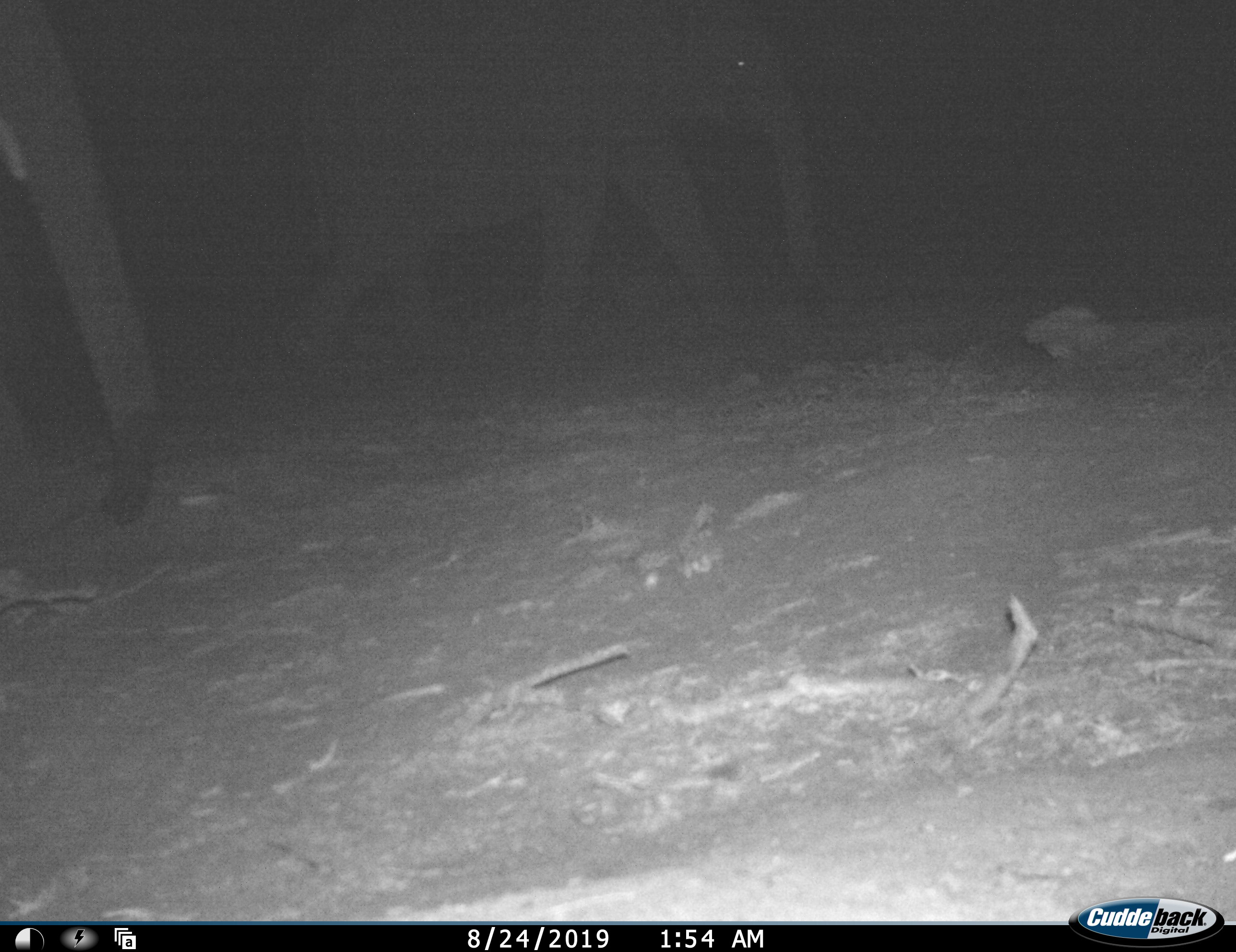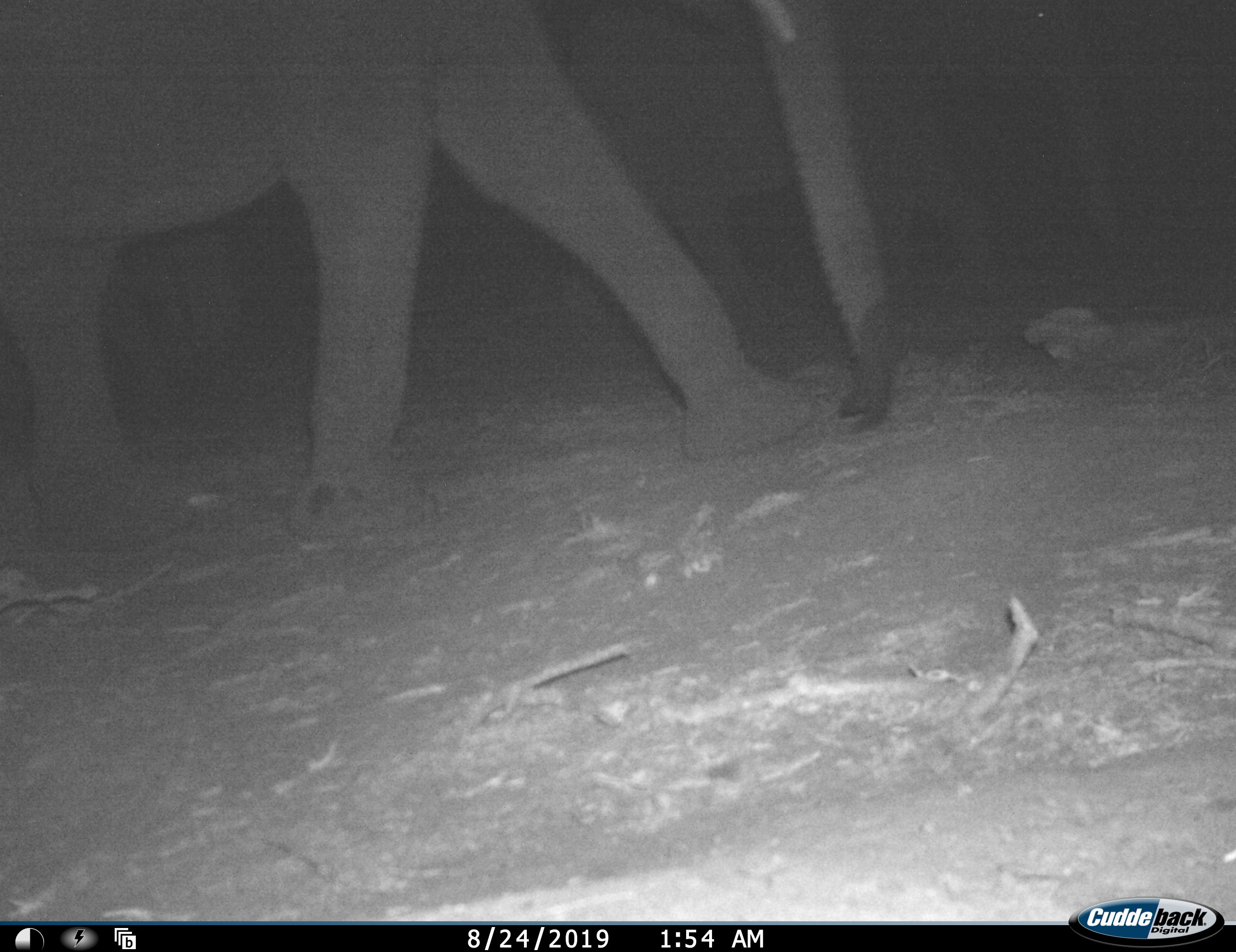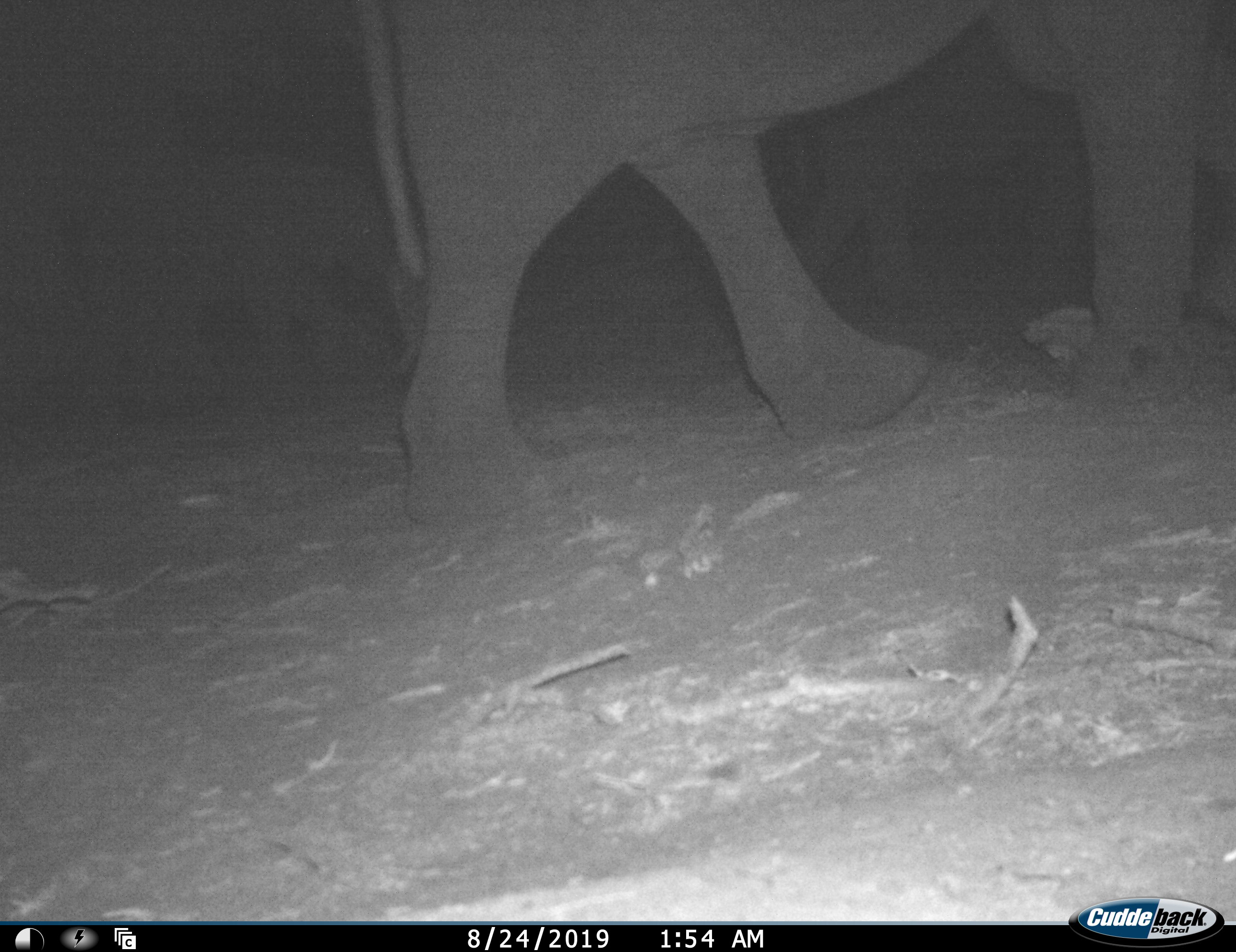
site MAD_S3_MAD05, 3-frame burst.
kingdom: Animalia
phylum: Chordata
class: Mammalia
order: Proboscidea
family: Elephantidae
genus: Loxodonta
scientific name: Loxodonta africana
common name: african bush elephant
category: elephant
Elephant (african bush elephant) (Loxodonta africana), count 3. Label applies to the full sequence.